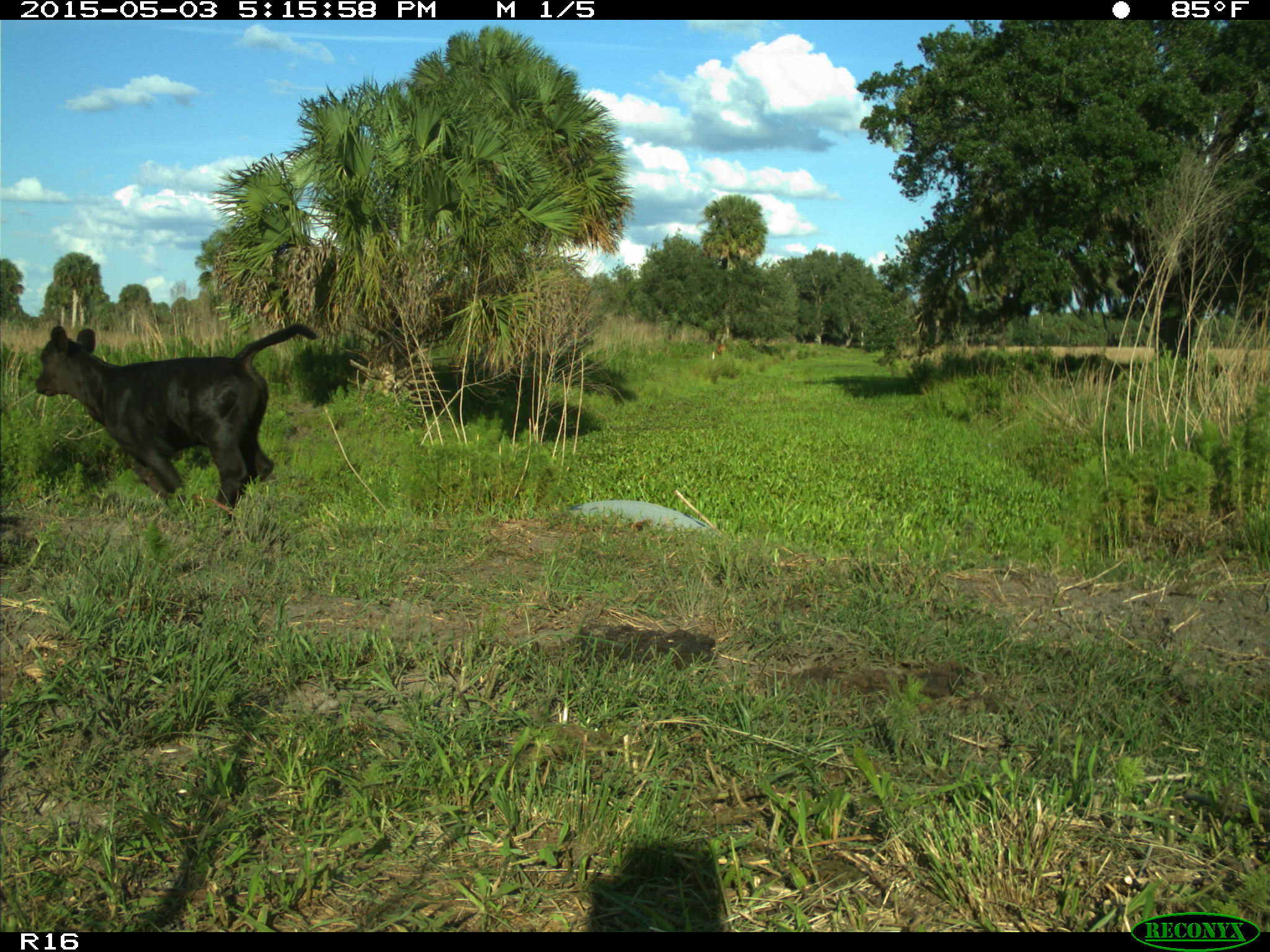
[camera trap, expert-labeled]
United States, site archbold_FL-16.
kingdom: Animalia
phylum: Chordata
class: Mammalia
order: Artiodactyla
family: Bovidae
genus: Bos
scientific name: Bos taurus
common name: domestic cow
Bos taurus (domestic cow).